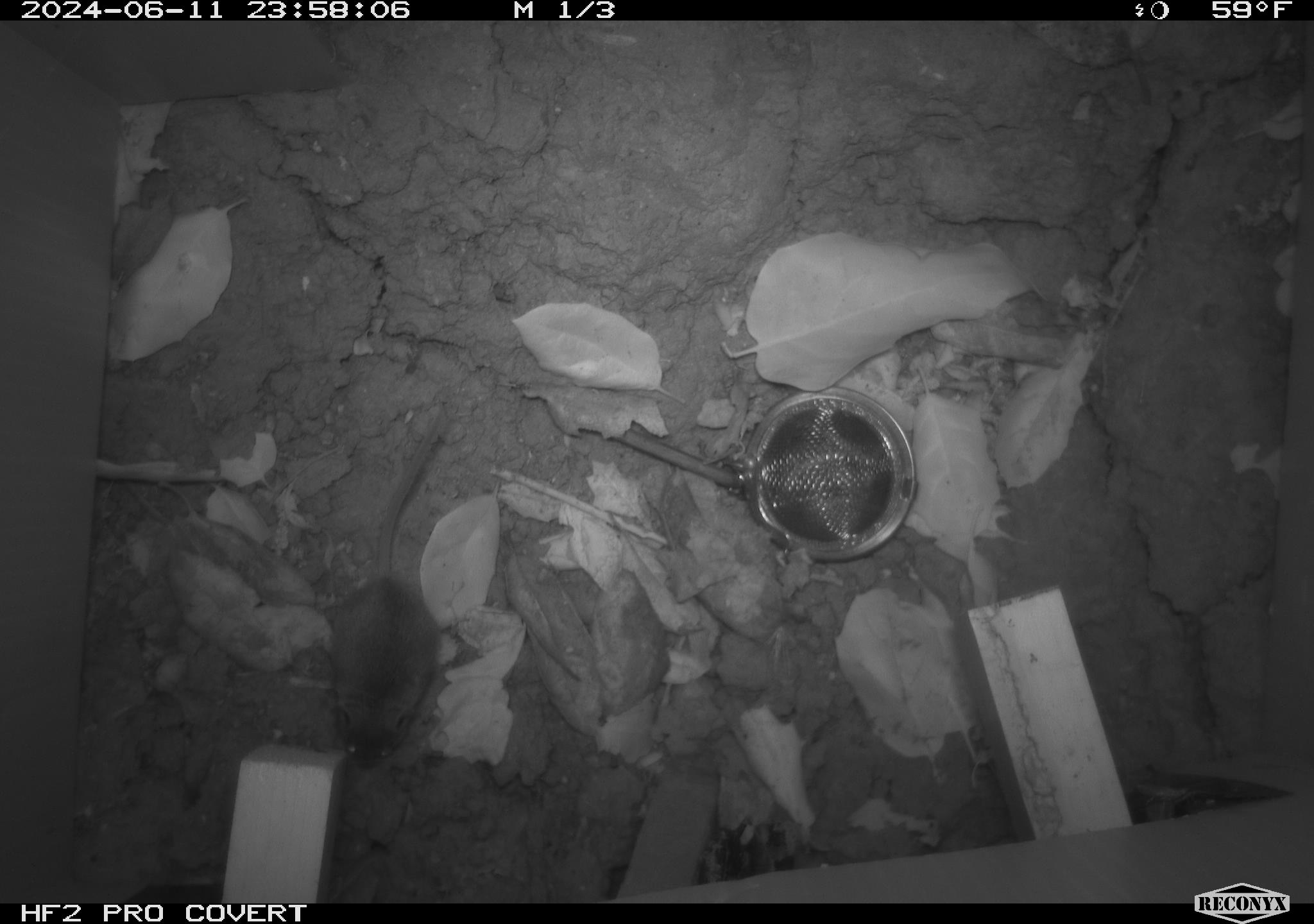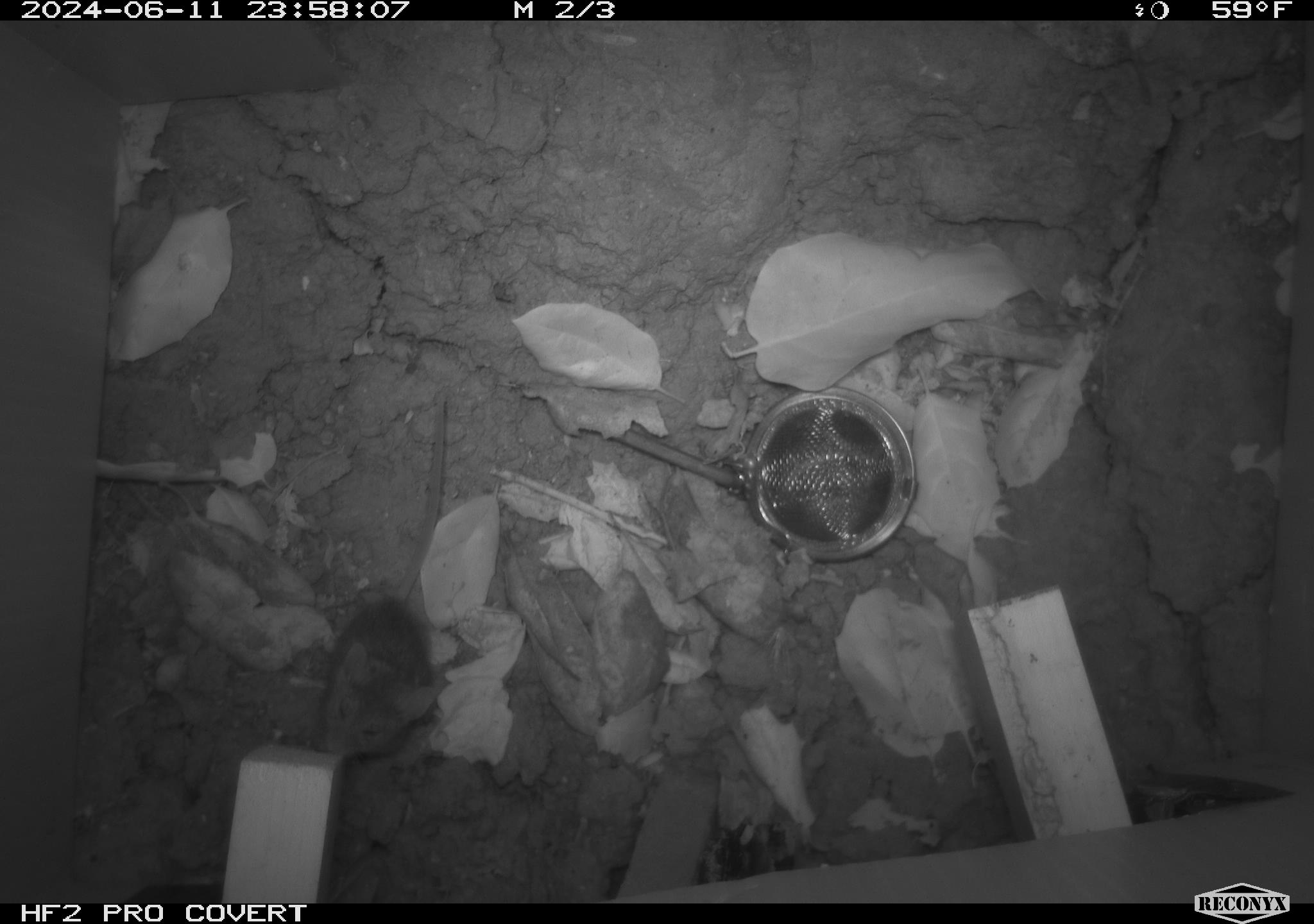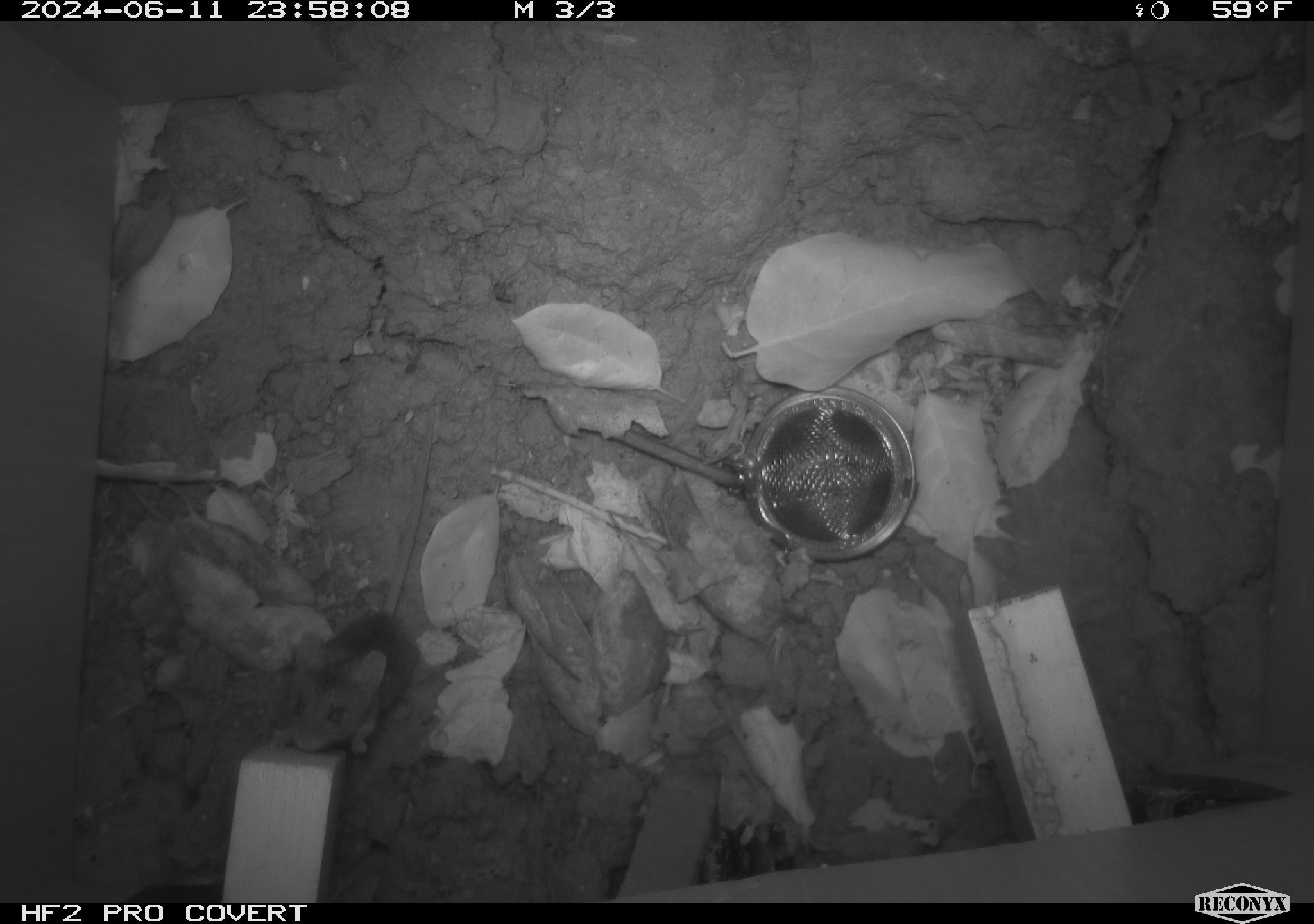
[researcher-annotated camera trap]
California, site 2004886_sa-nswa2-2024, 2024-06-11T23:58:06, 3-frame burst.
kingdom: Animalia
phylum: Chordata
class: Mammalia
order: Rodentia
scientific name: Rodentia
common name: rodent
Rodent (Rodentia).